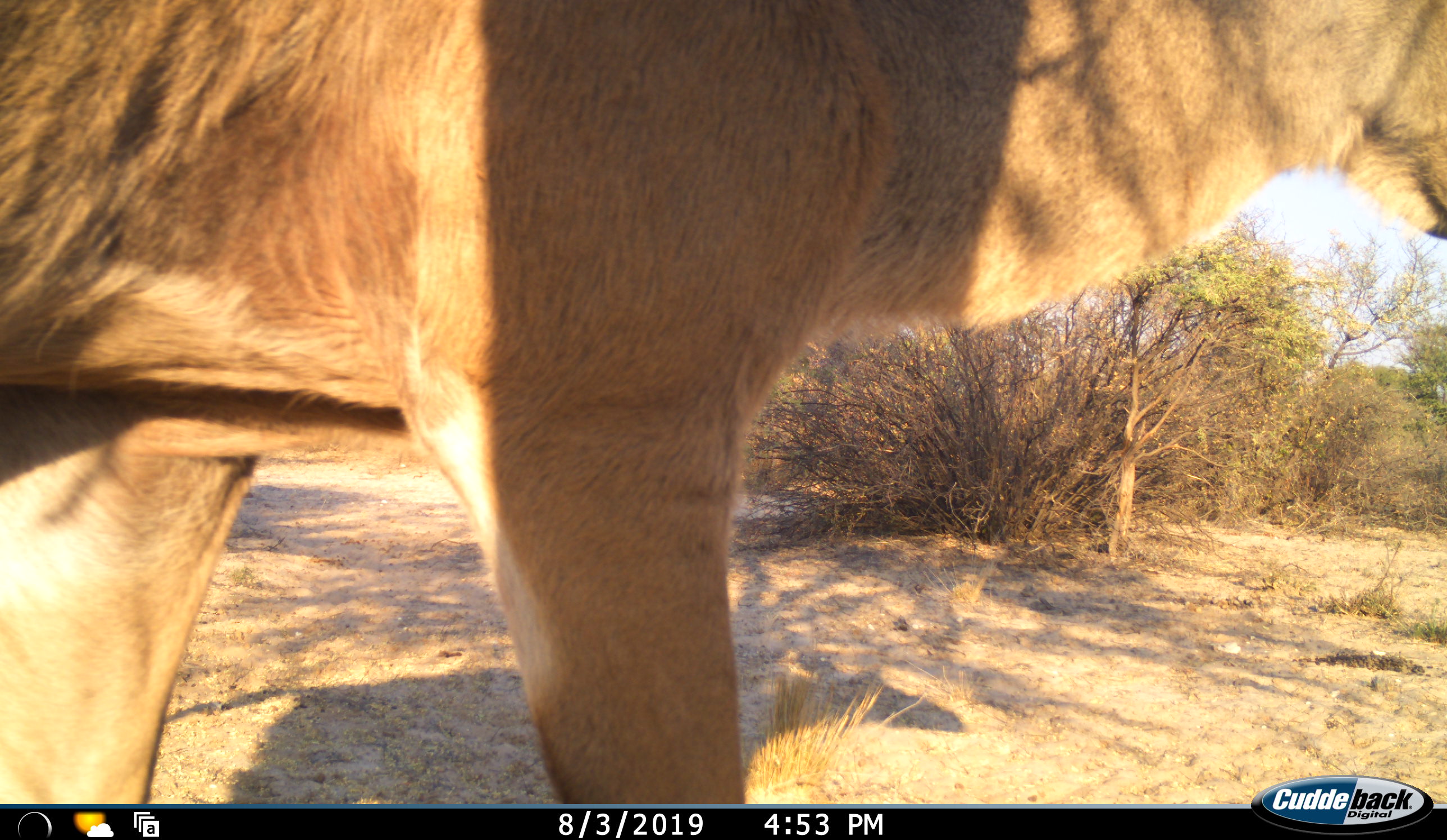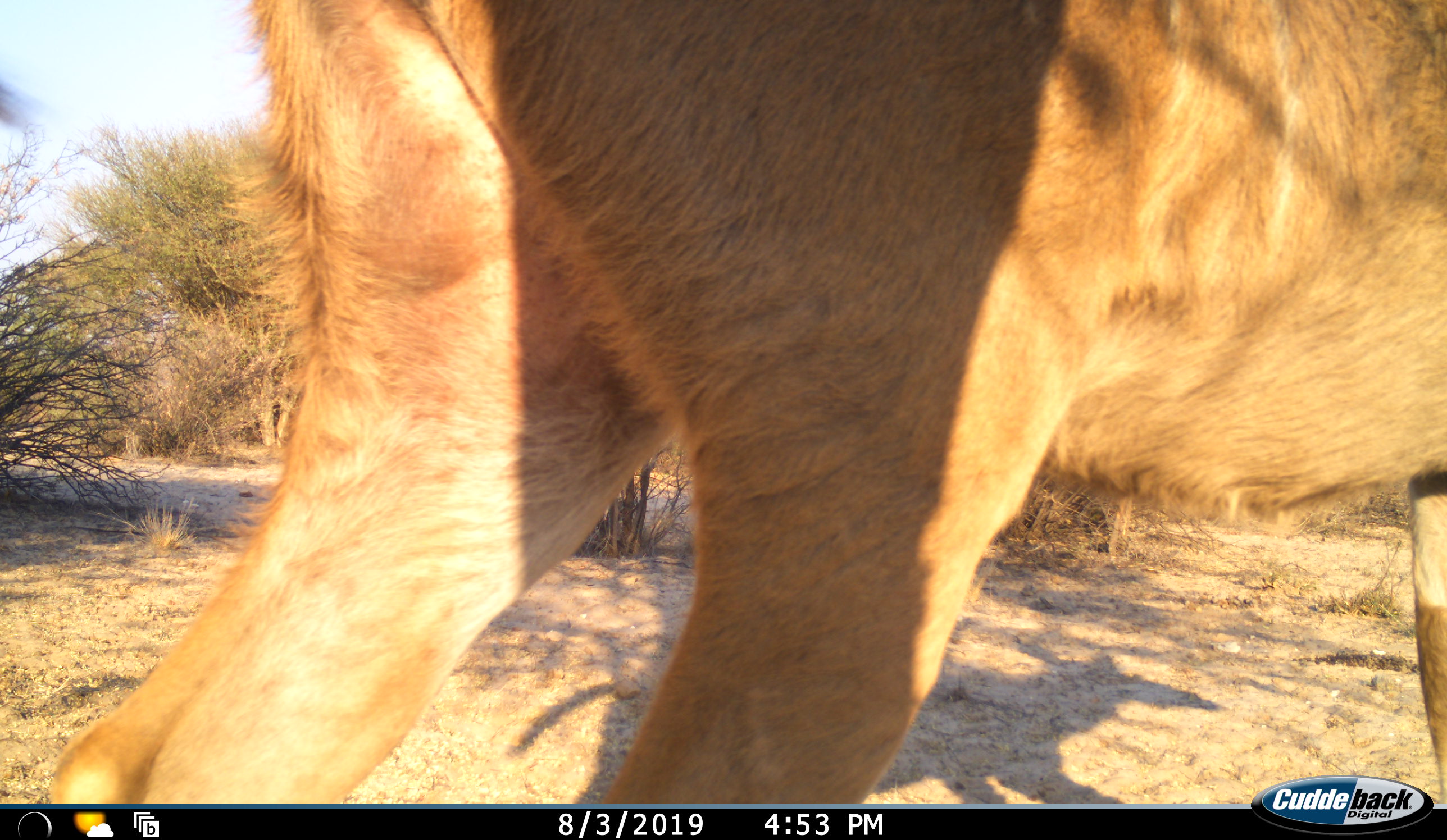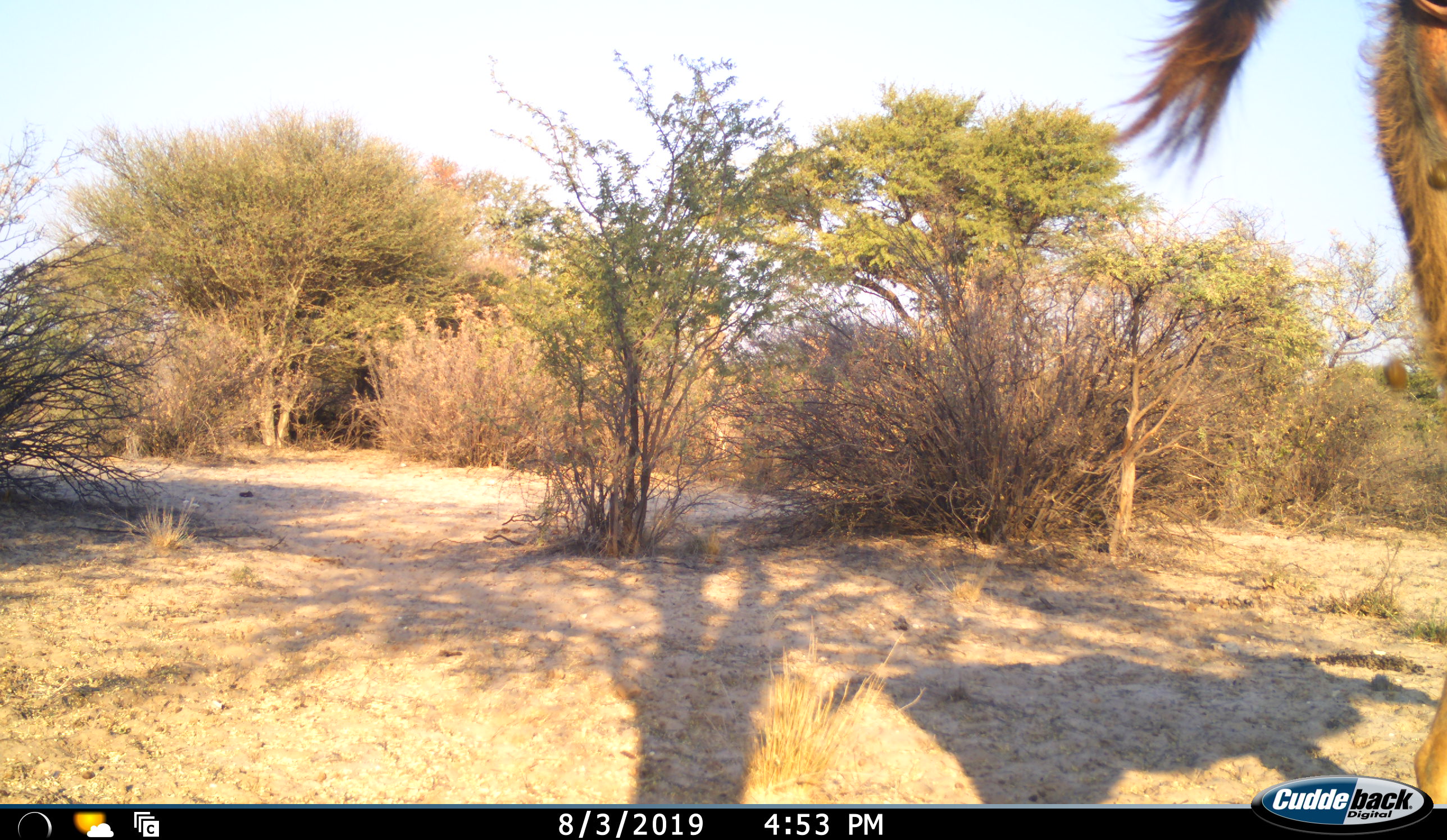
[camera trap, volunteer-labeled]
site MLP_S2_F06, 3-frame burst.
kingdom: Animalia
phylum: Chordata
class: Mammalia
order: Artiodactyla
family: Bovidae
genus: Tragelaphus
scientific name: Tragelaphus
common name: kudu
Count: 1.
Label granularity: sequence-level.